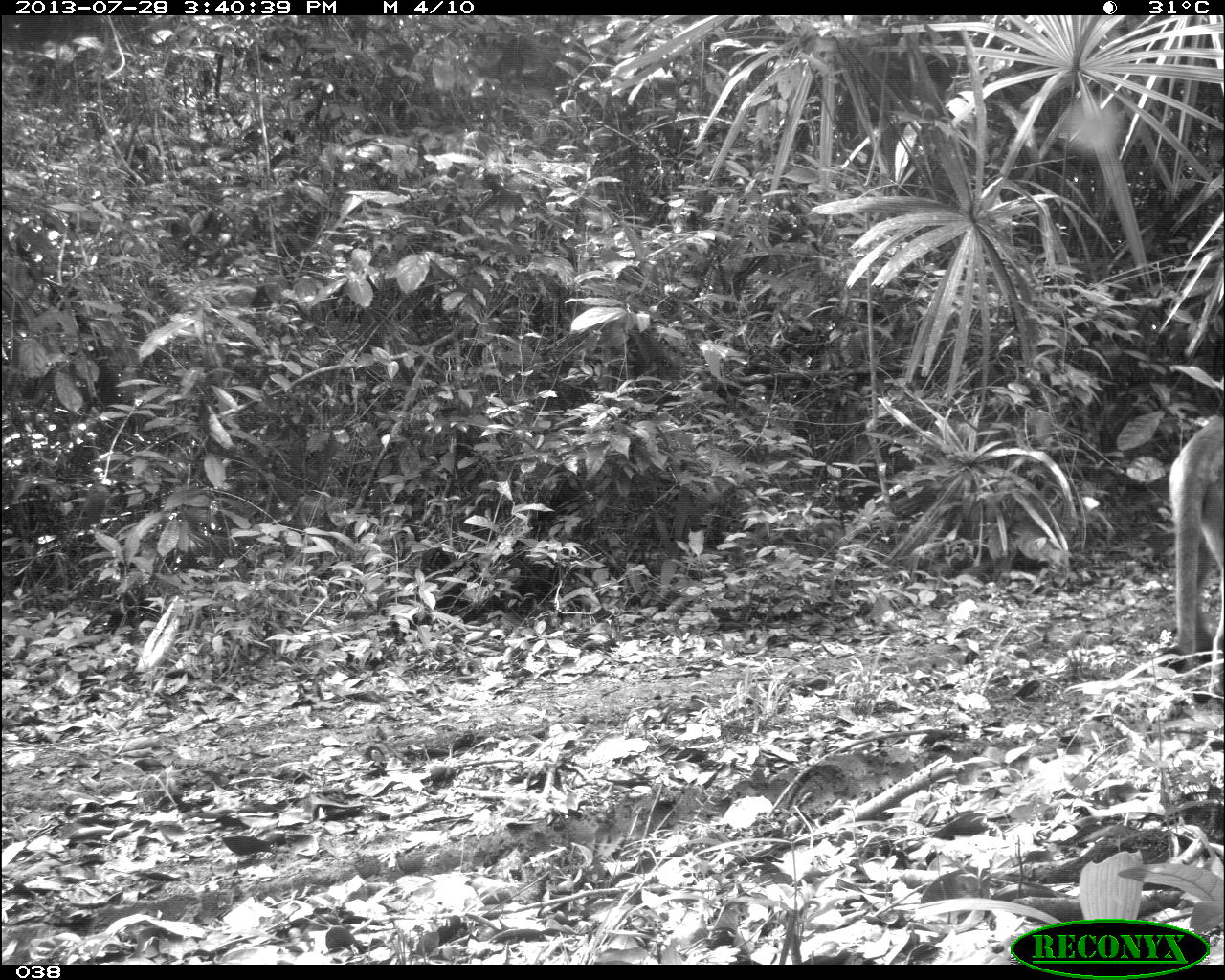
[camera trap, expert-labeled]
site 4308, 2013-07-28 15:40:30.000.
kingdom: Animalia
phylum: Chordata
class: Mammalia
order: Carnivora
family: Felidae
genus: Puma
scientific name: Puma concolor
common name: mountain lion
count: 1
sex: male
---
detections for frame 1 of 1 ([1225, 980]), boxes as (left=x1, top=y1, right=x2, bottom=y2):
puma concolor: (left=1154, top=418, right=1225, bottom=671)